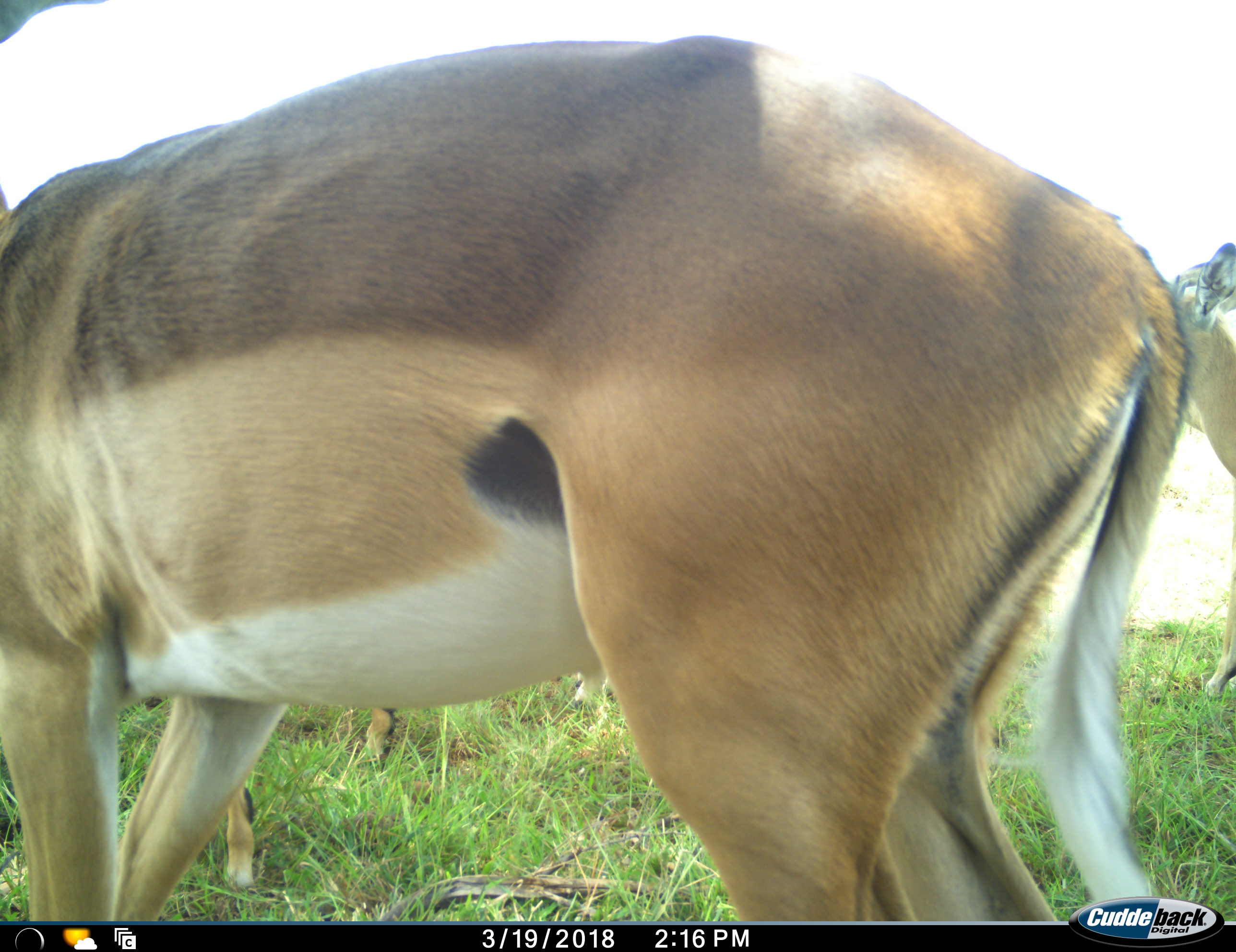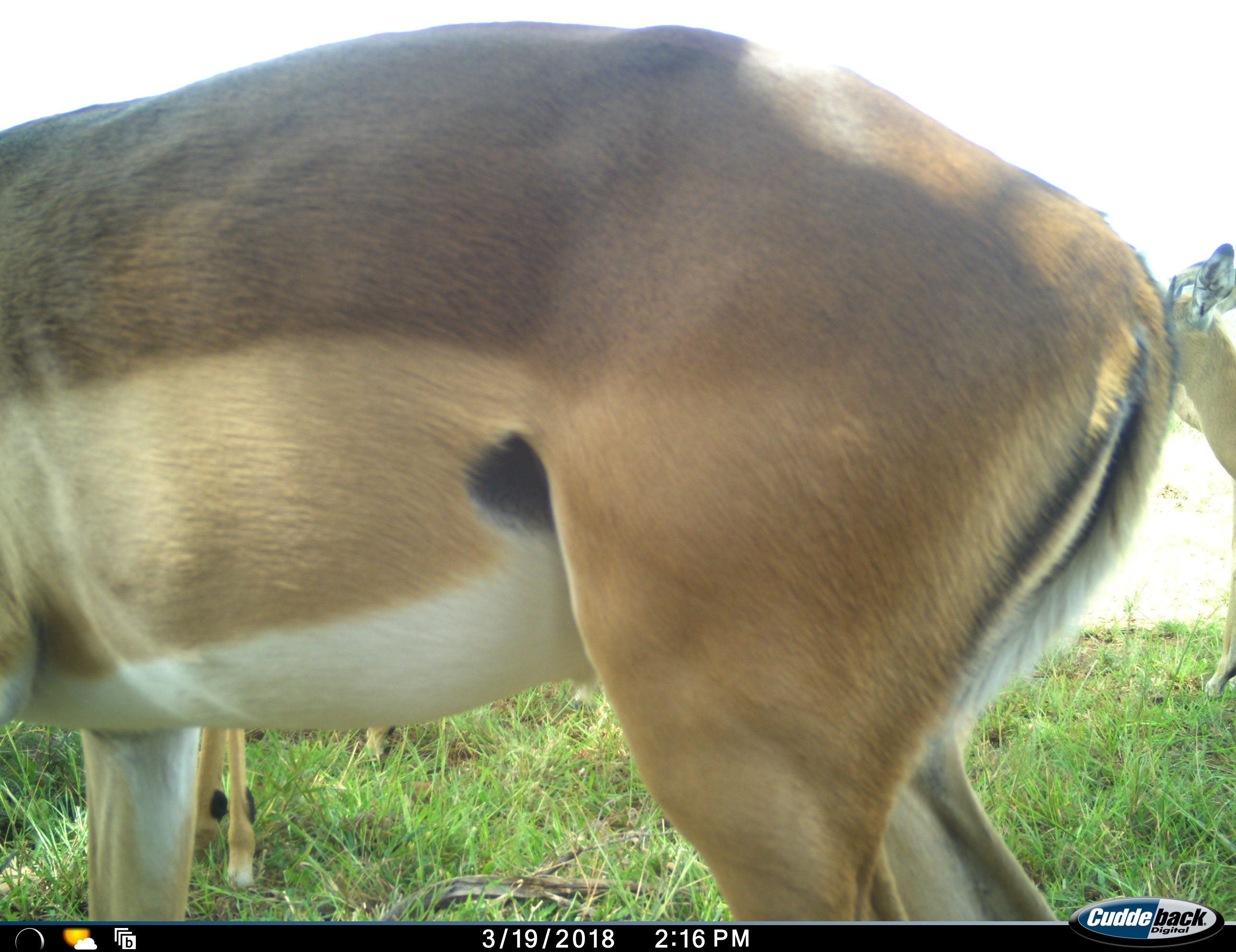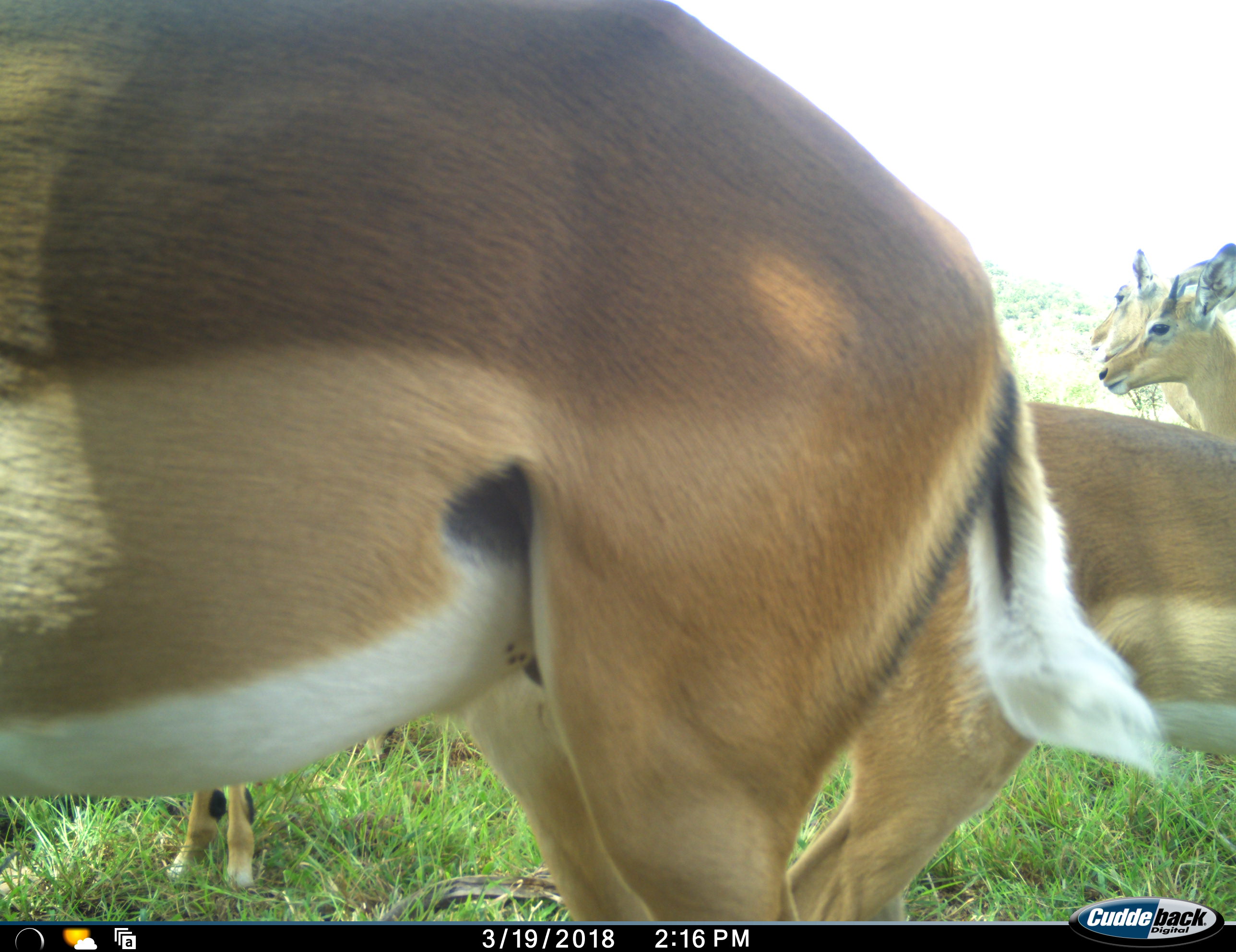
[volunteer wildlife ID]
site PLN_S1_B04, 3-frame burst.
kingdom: Animalia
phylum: Chordata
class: Mammalia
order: Artiodactyla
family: Bovidae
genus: Aepyceros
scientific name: Aepyceros melampus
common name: impala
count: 5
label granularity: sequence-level